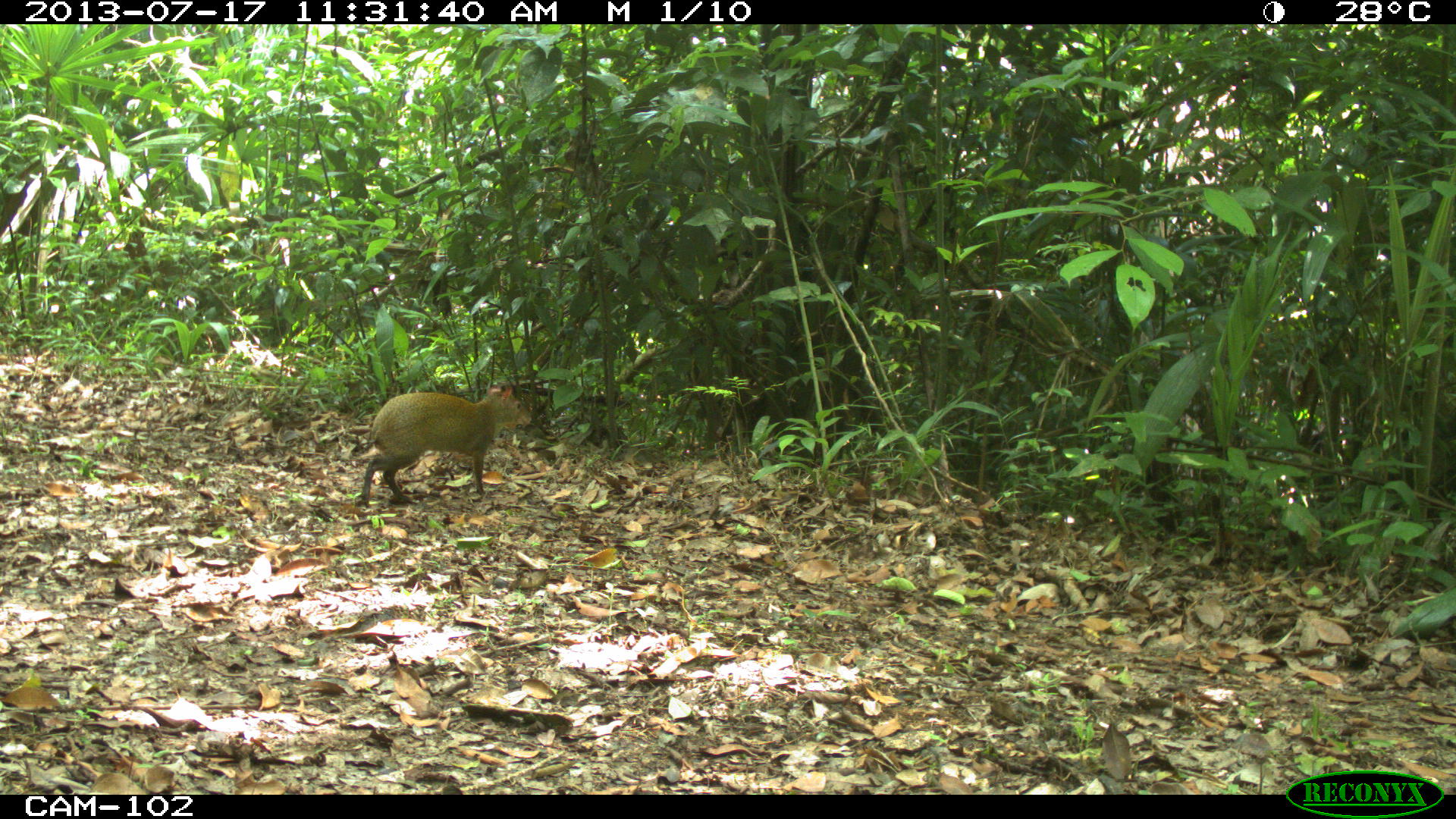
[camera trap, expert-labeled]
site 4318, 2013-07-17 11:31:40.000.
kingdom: Animalia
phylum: Chordata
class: Mammalia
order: Rodentia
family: Dasyproctidae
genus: Dasyprocta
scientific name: Dasyprocta punctata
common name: central american agouti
Dasyprocta punctata (central american agouti), count 1.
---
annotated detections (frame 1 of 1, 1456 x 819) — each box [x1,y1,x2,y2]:
dasyprocta punctata: [350,383,533,508]